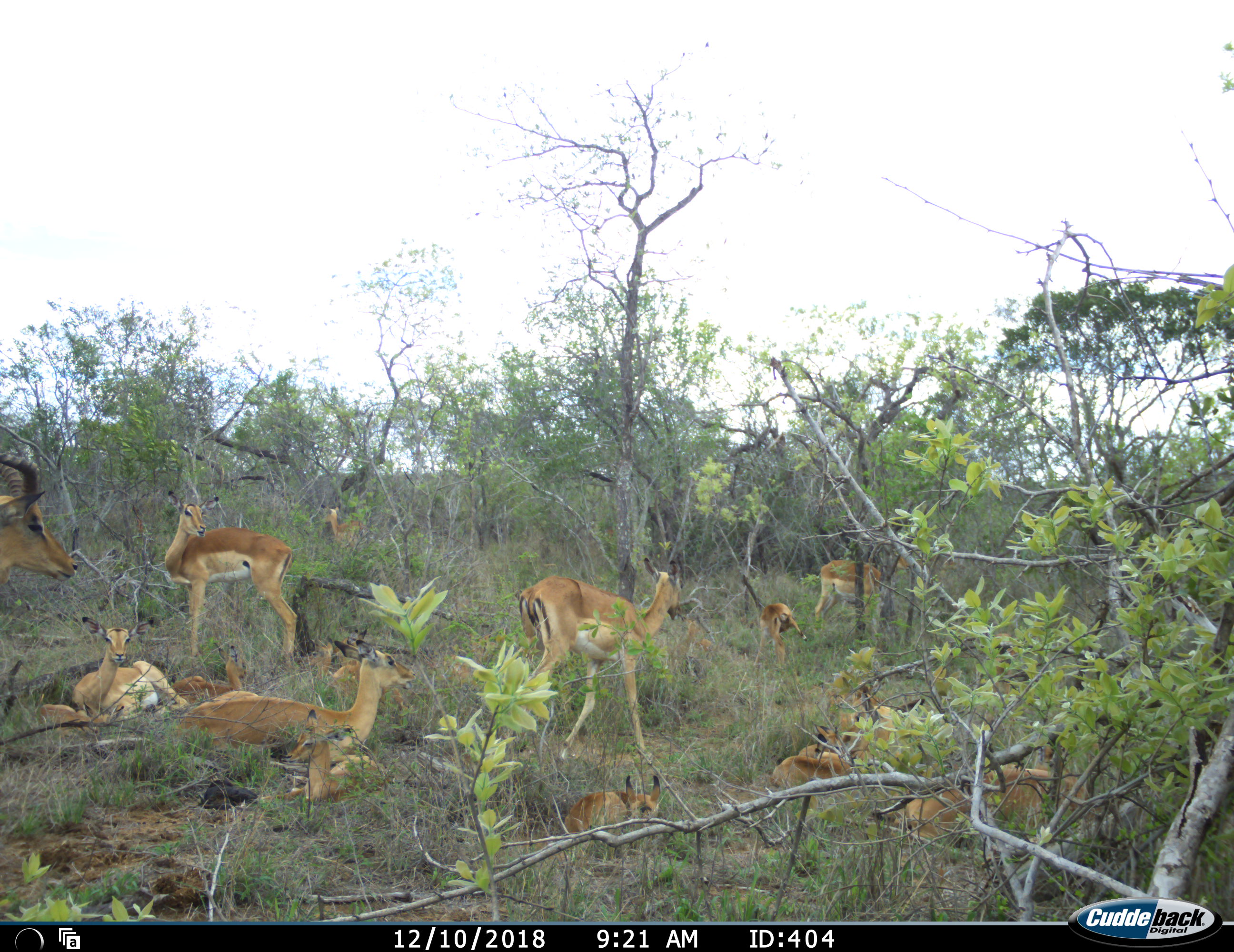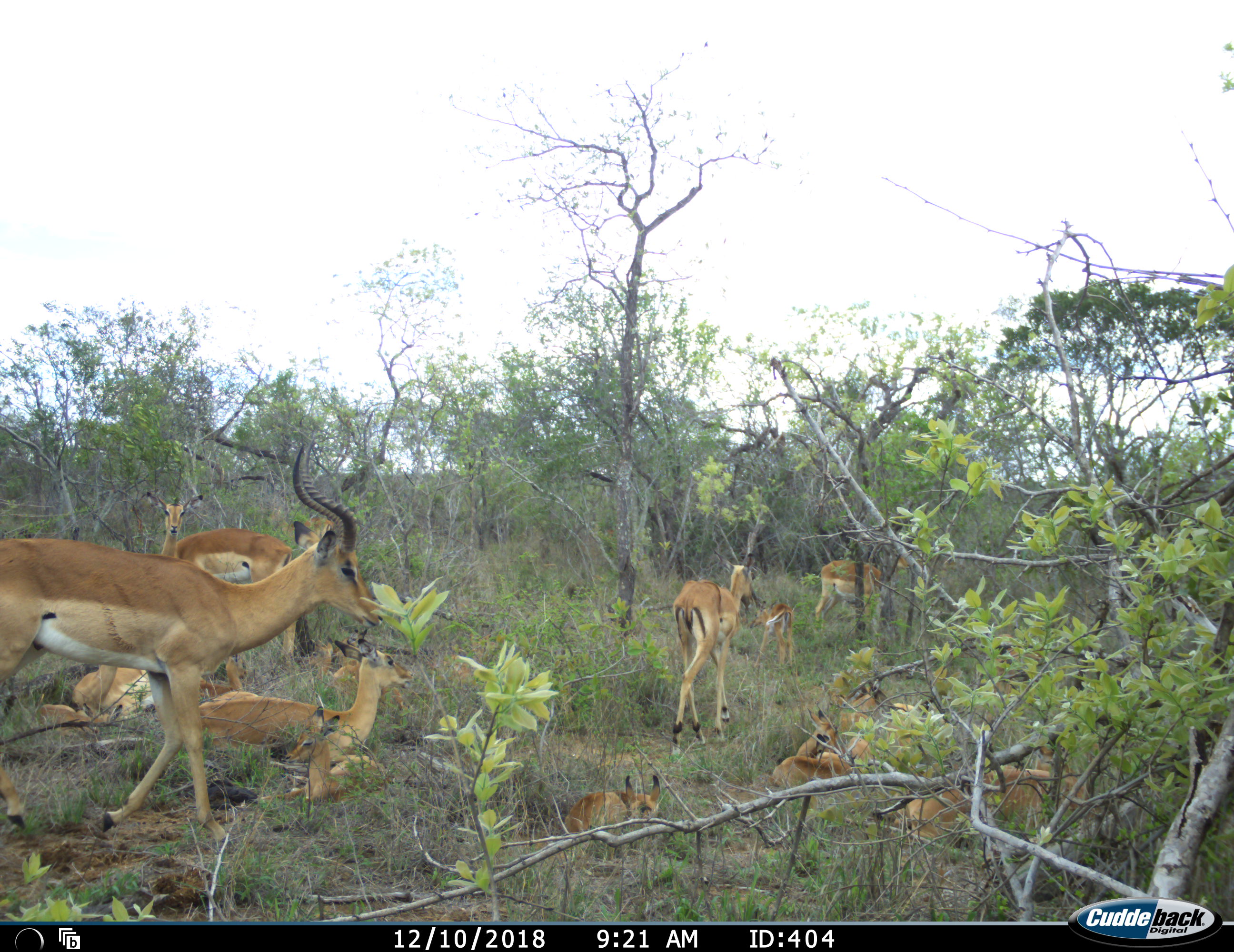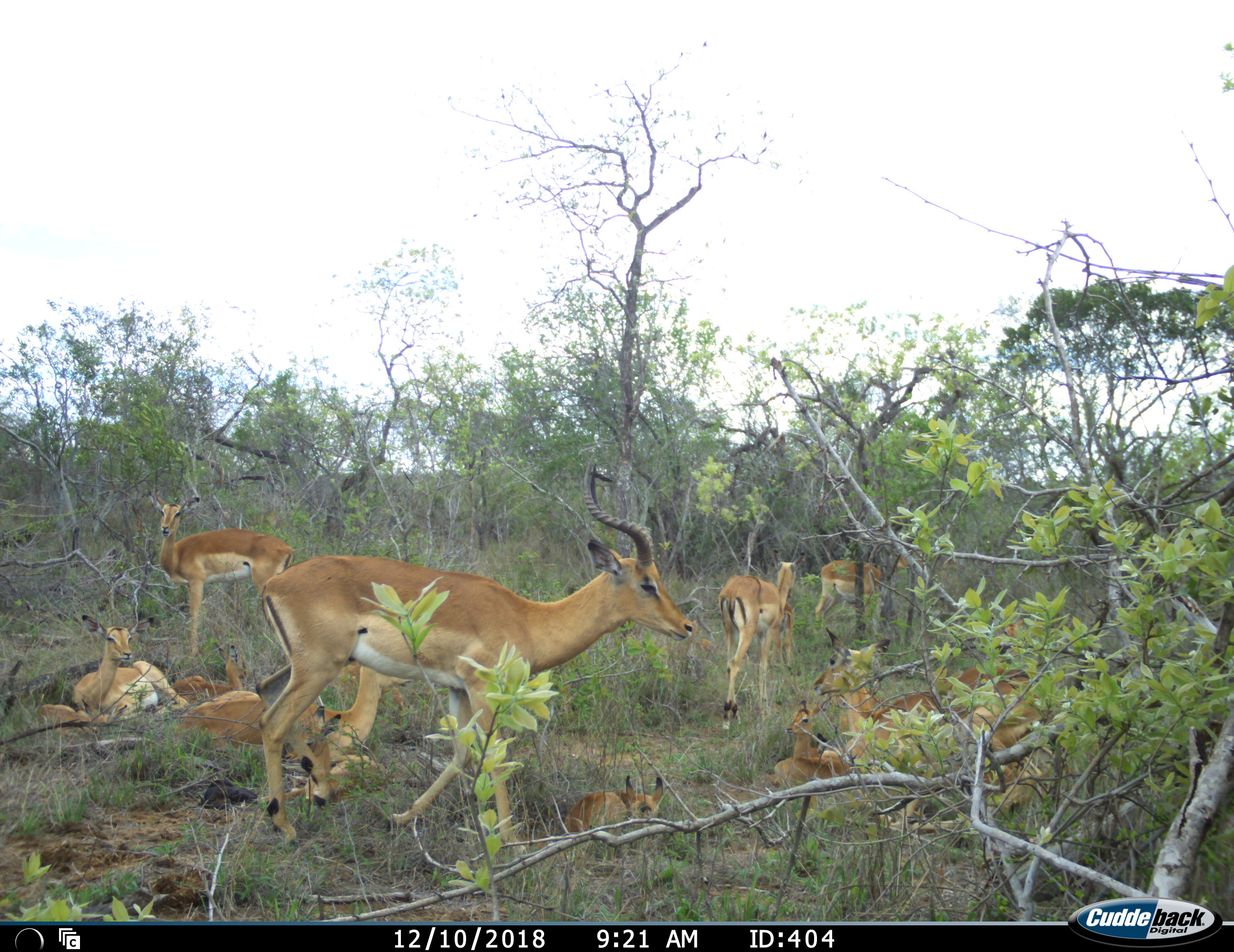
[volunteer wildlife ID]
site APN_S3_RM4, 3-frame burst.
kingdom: Animalia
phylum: Chordata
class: Mammalia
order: Artiodactyla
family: Bovidae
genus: Aepyceros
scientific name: Aepyceros melampus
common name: impala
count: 11-50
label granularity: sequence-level